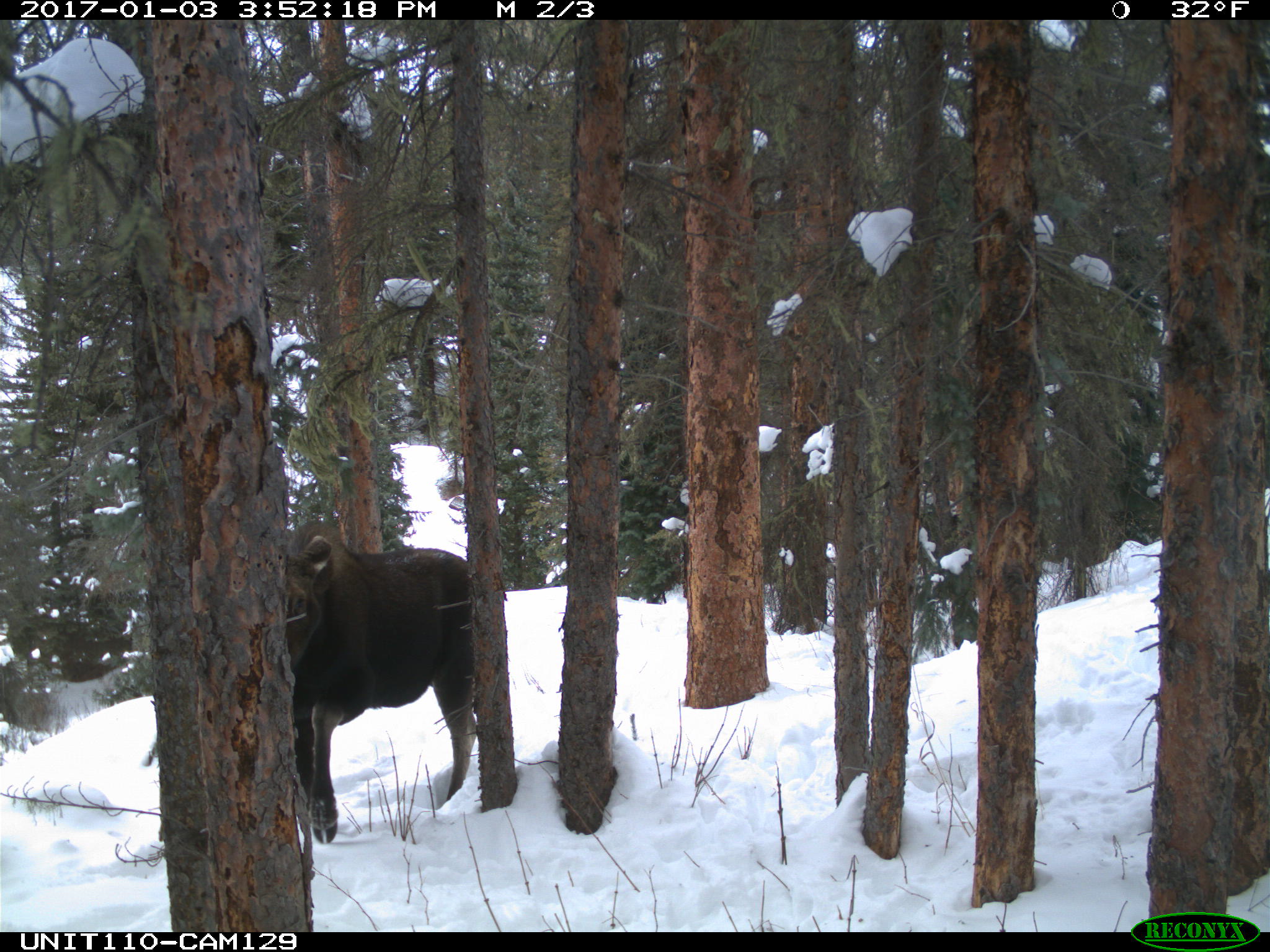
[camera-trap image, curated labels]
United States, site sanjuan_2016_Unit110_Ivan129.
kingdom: Animalia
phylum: Chordata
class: Mammalia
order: Artiodactyla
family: Cervidae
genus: Alces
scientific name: Alces alces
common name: moose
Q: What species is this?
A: Alces alces (moose).